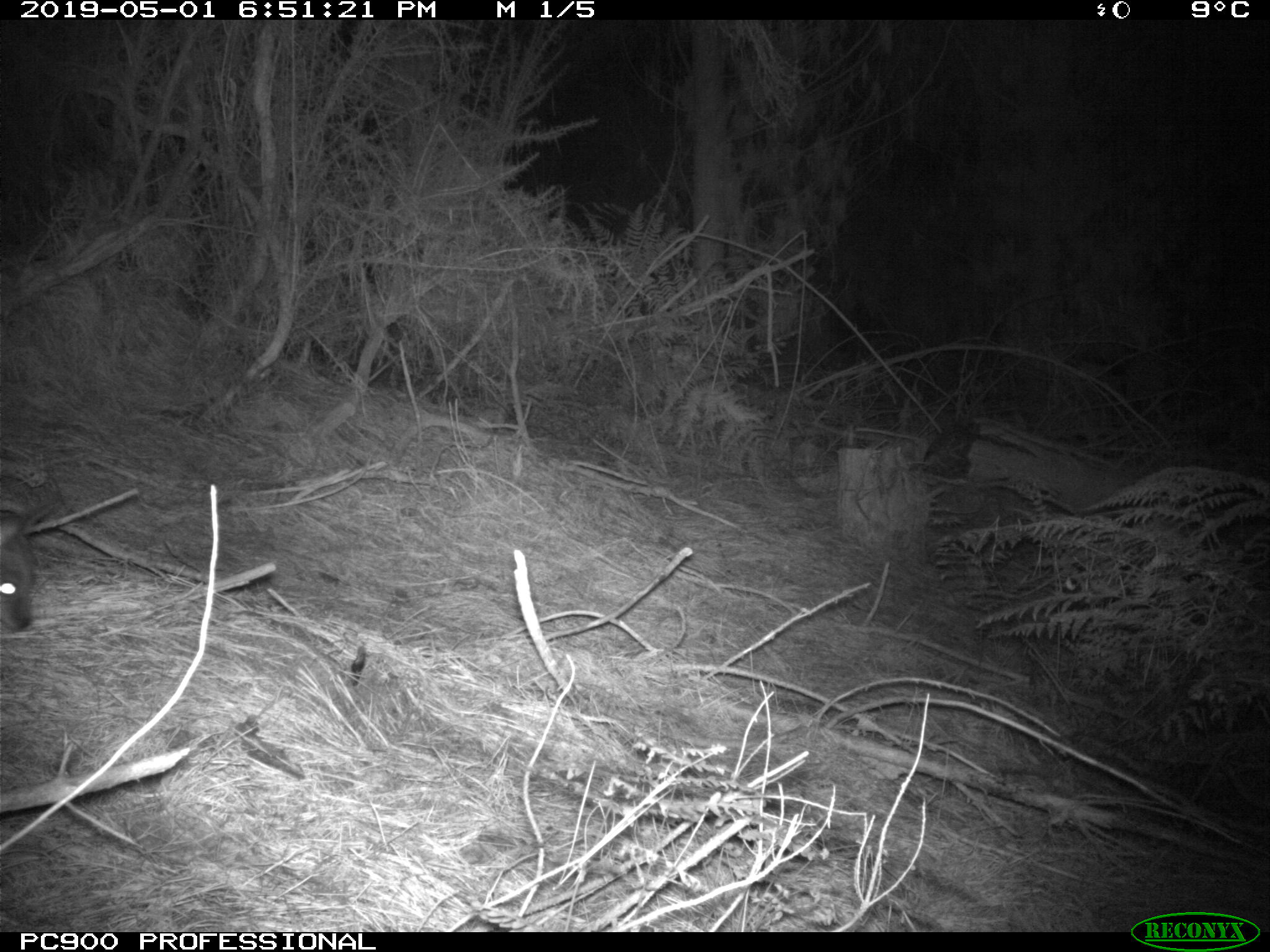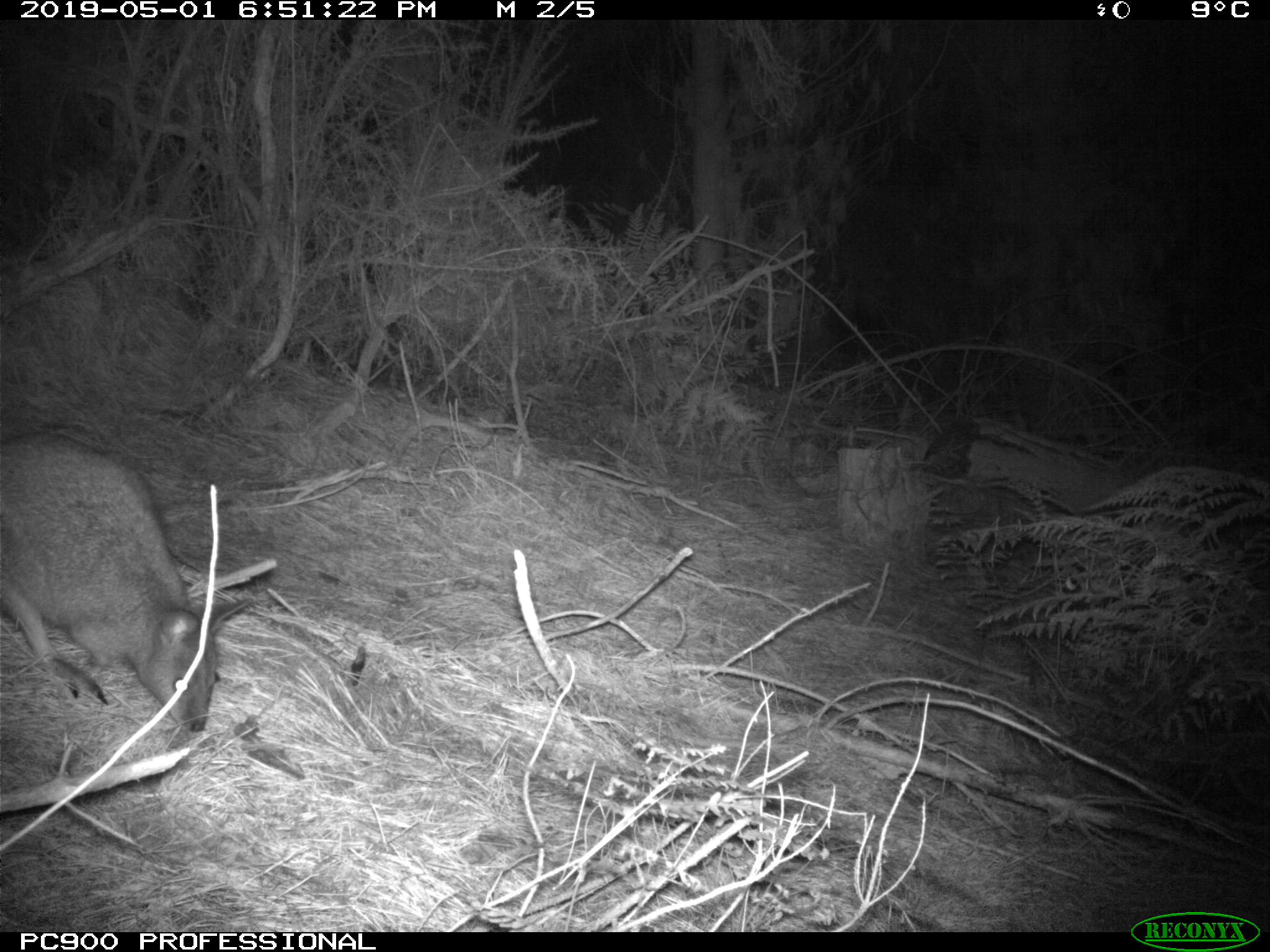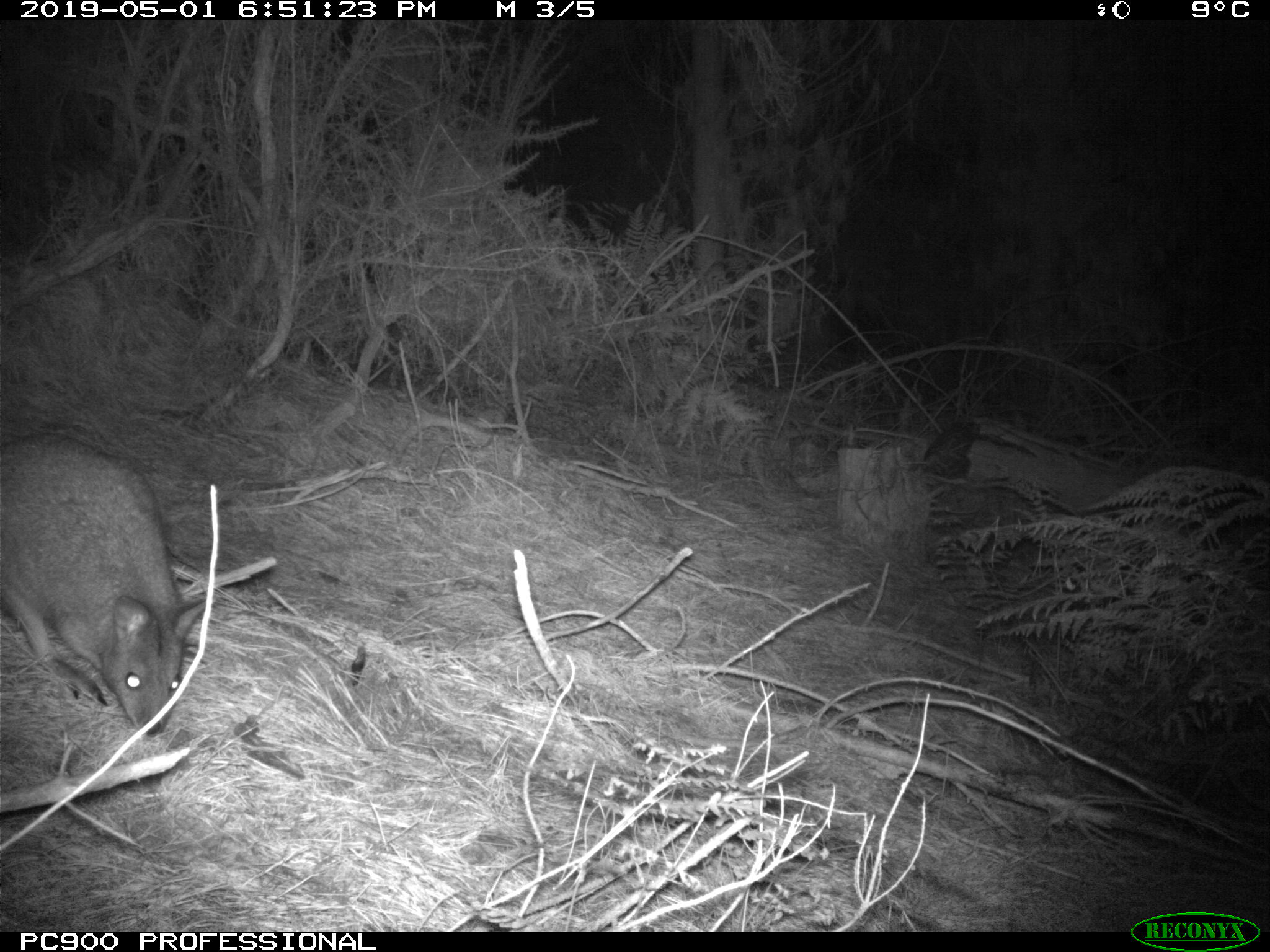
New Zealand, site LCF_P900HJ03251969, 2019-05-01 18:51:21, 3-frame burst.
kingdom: Animalia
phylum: Chordata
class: Mammalia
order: Diprotodontia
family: Macropodidae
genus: Notamacropus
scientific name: Notamacropus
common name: wallaby